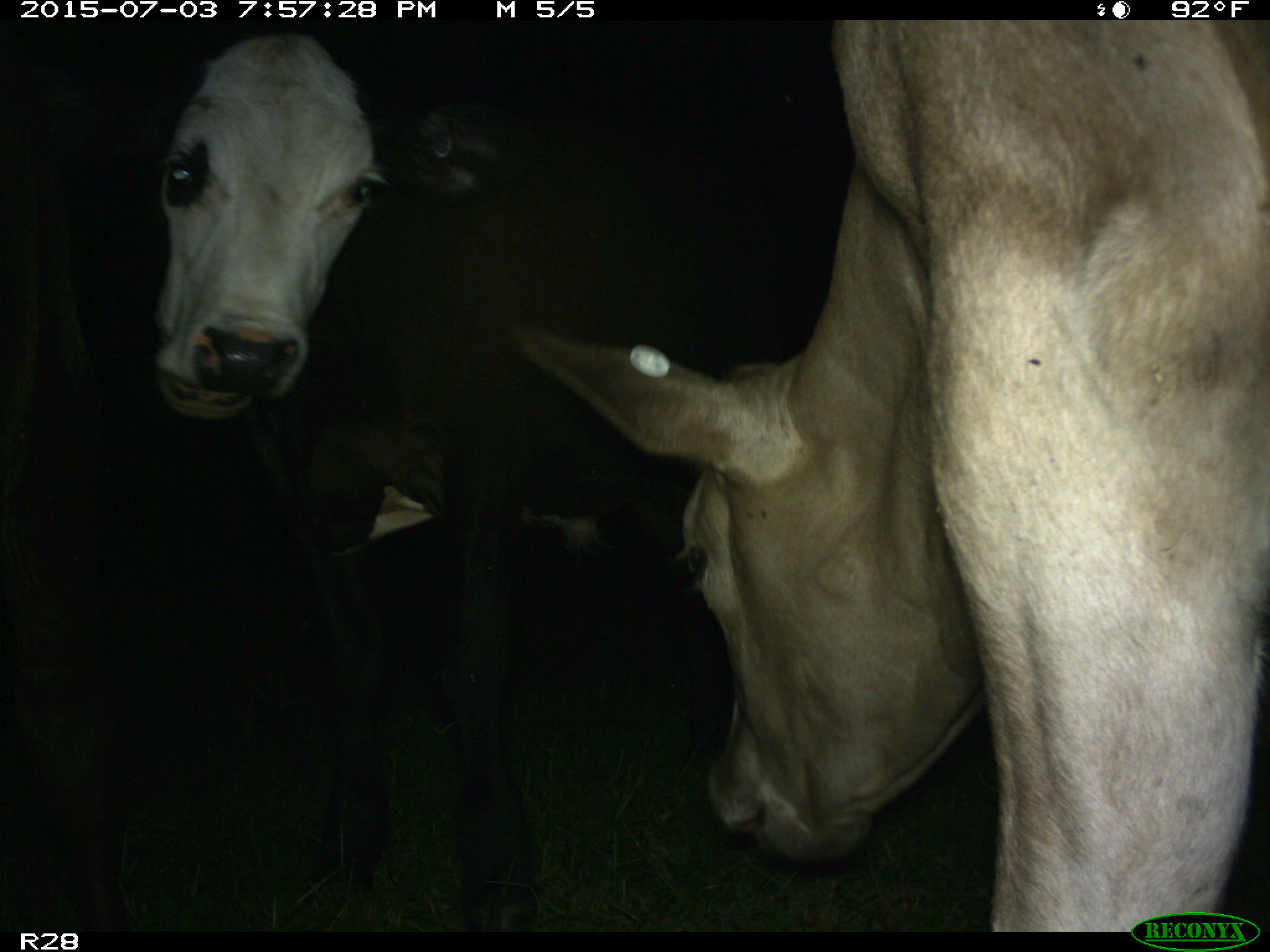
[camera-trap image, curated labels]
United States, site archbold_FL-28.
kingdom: Animalia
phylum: Chordata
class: Mammalia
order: Artiodactyla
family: Bovidae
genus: Bos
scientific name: Bos taurus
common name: domestic cow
Bos taurus (domestic cow).